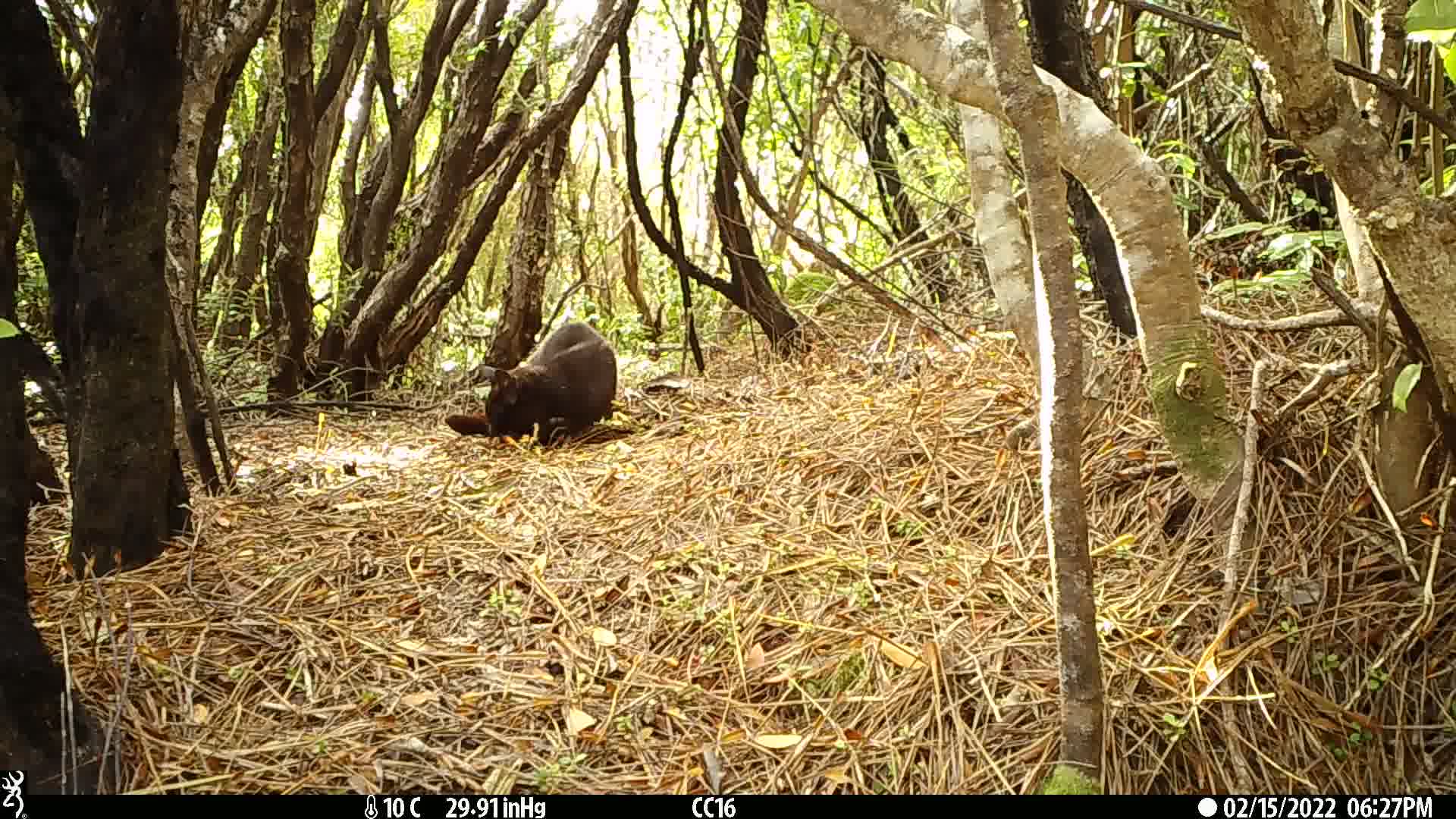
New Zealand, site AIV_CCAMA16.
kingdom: Animalia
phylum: Chordata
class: Mammalia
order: Carnivora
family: Felidae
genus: Felis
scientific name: Felis catus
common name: domestic cat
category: cat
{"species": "cat (domestic cat) (Felis catus)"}